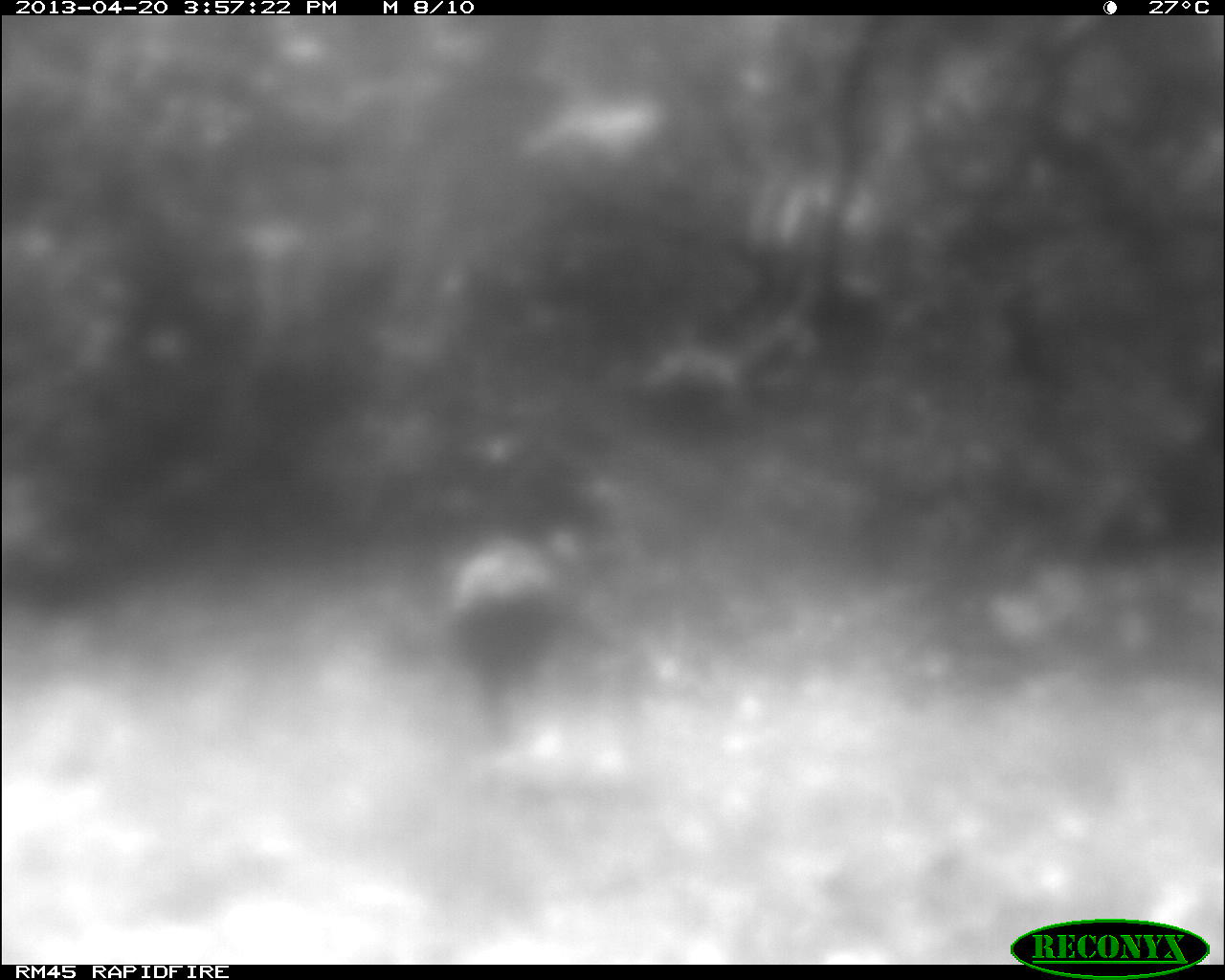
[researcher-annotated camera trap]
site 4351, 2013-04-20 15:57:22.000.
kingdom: Animalia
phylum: Chordata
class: Aves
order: Galliformes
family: Phasianidae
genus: Meleagris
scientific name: Meleagris ocellata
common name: ocellated turkey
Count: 1.